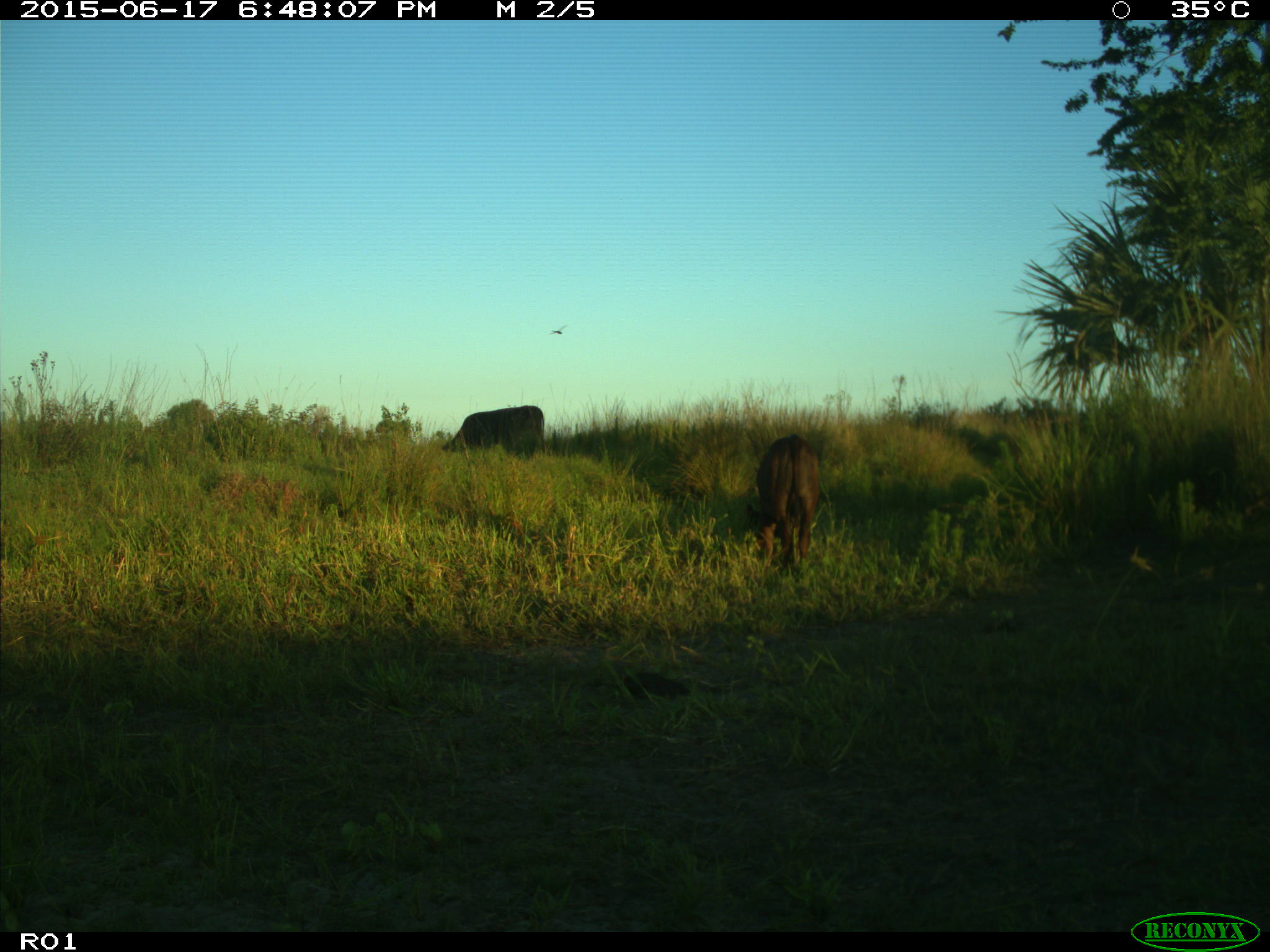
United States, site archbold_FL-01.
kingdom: Animalia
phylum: Chordata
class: Mammalia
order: Artiodactyla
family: Bovidae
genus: Bos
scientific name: Bos taurus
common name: domestic cow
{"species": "Bos taurus (domestic cow)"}